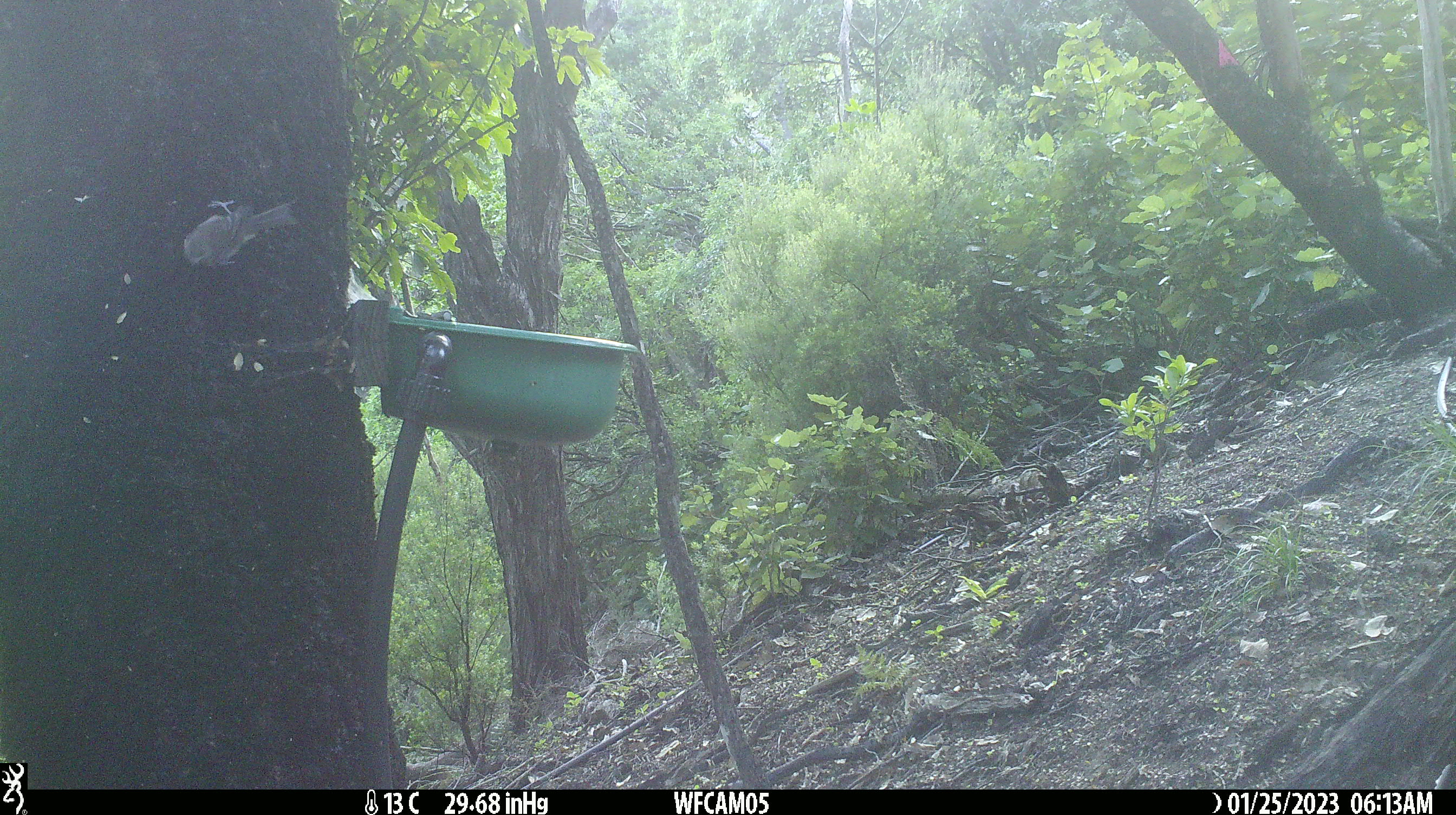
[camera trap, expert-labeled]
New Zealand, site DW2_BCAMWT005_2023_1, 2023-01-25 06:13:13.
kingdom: Animalia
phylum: Chordata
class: Aves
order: Passeriformes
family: Meliphagidae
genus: Anthornis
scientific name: Anthornis melanura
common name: new zealand bellbird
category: bellbird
Bellbird (new zealand bellbird) (Anthornis melanura).